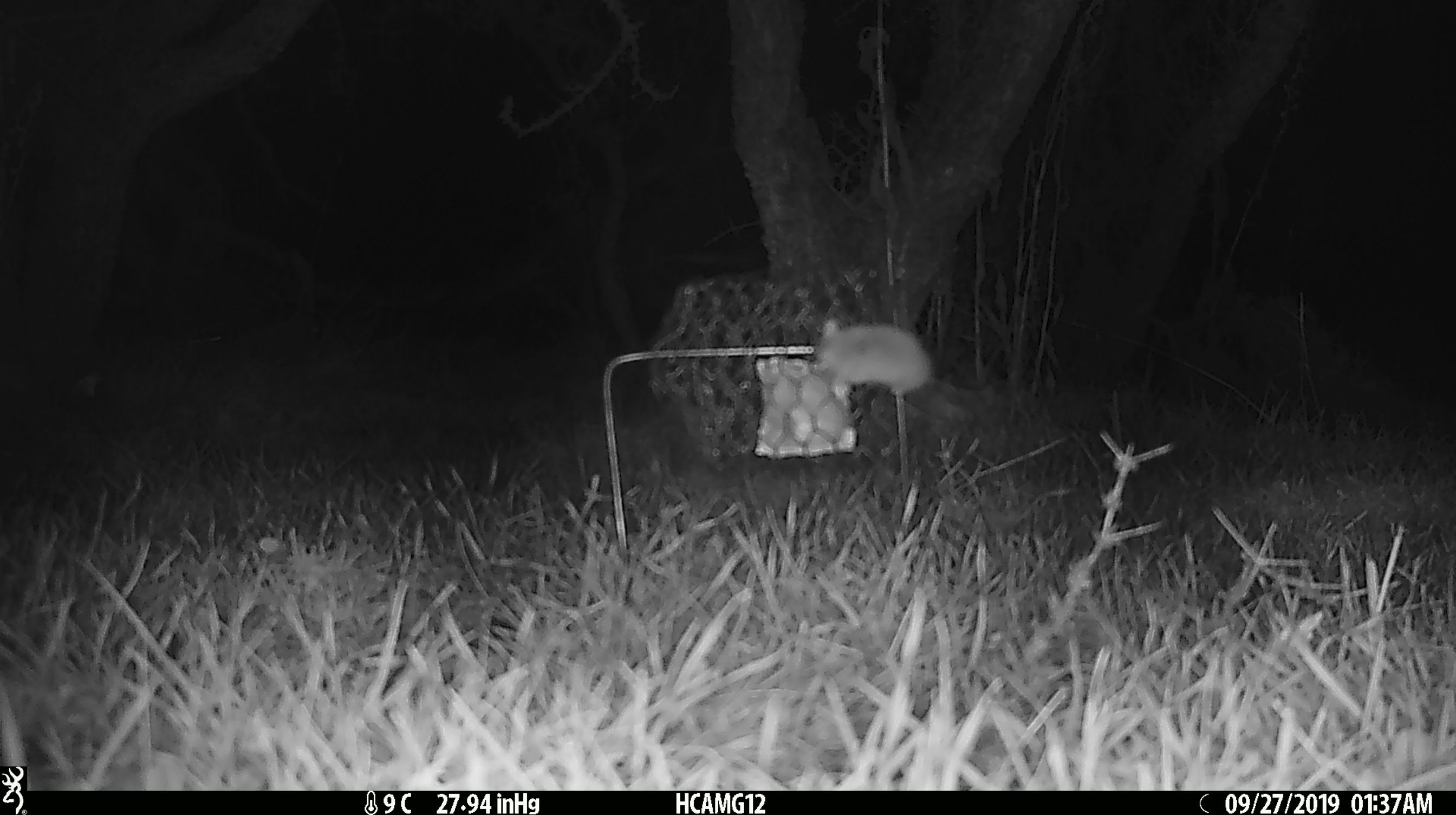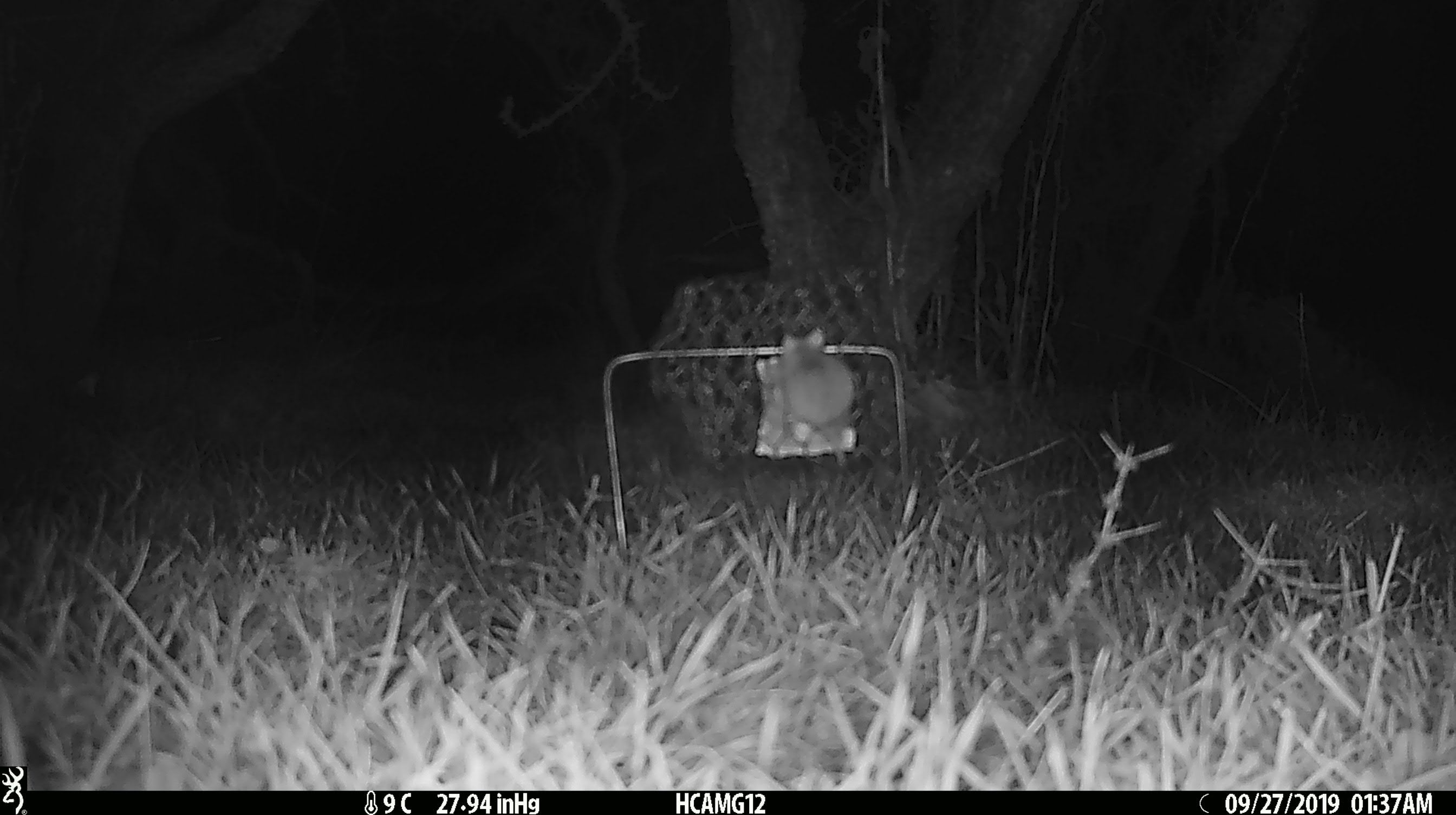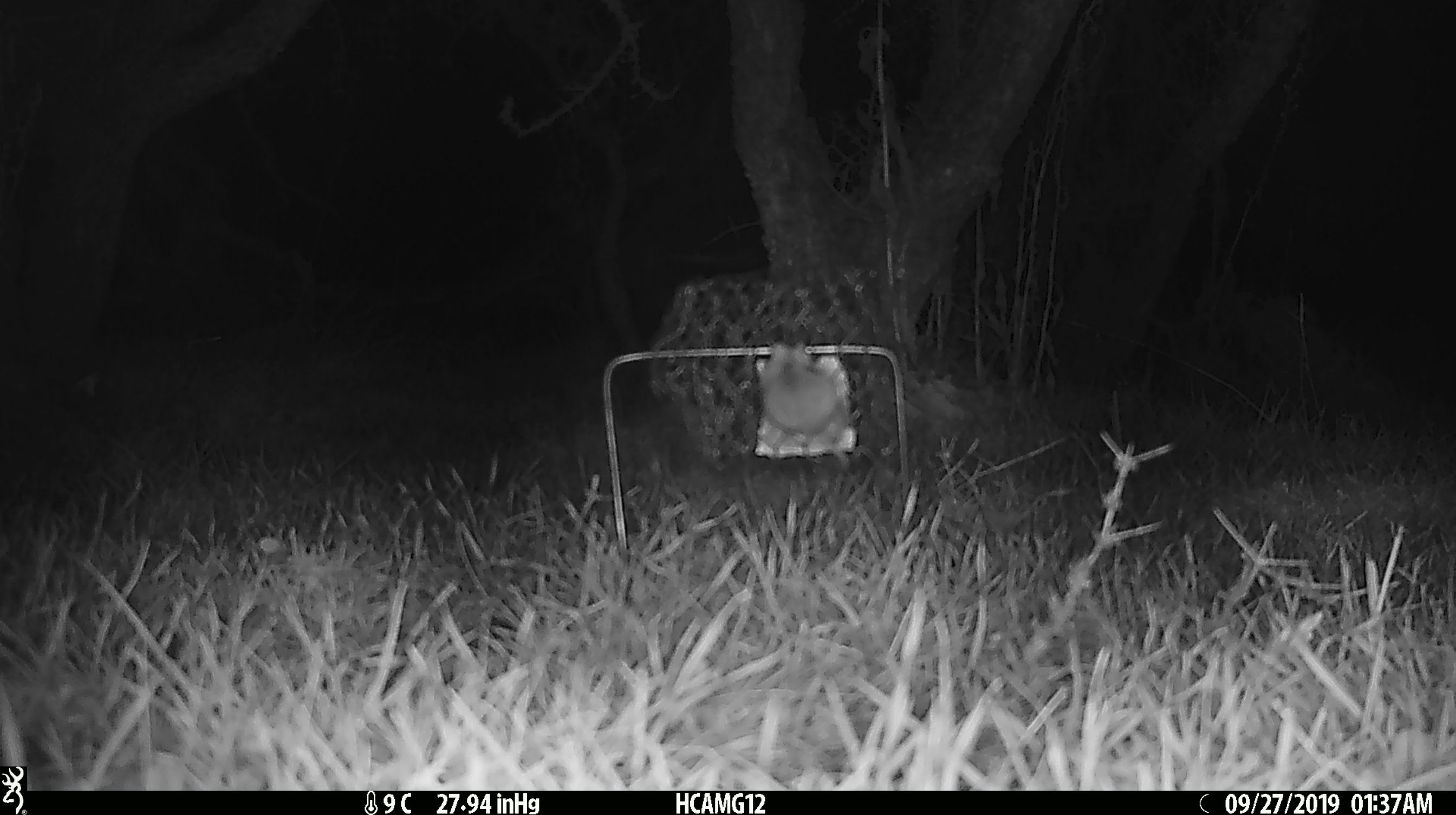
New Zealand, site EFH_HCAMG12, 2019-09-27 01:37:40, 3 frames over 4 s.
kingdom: Animalia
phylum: Chordata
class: Mammalia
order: Rodentia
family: Muridae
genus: Mus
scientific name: Mus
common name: mouse